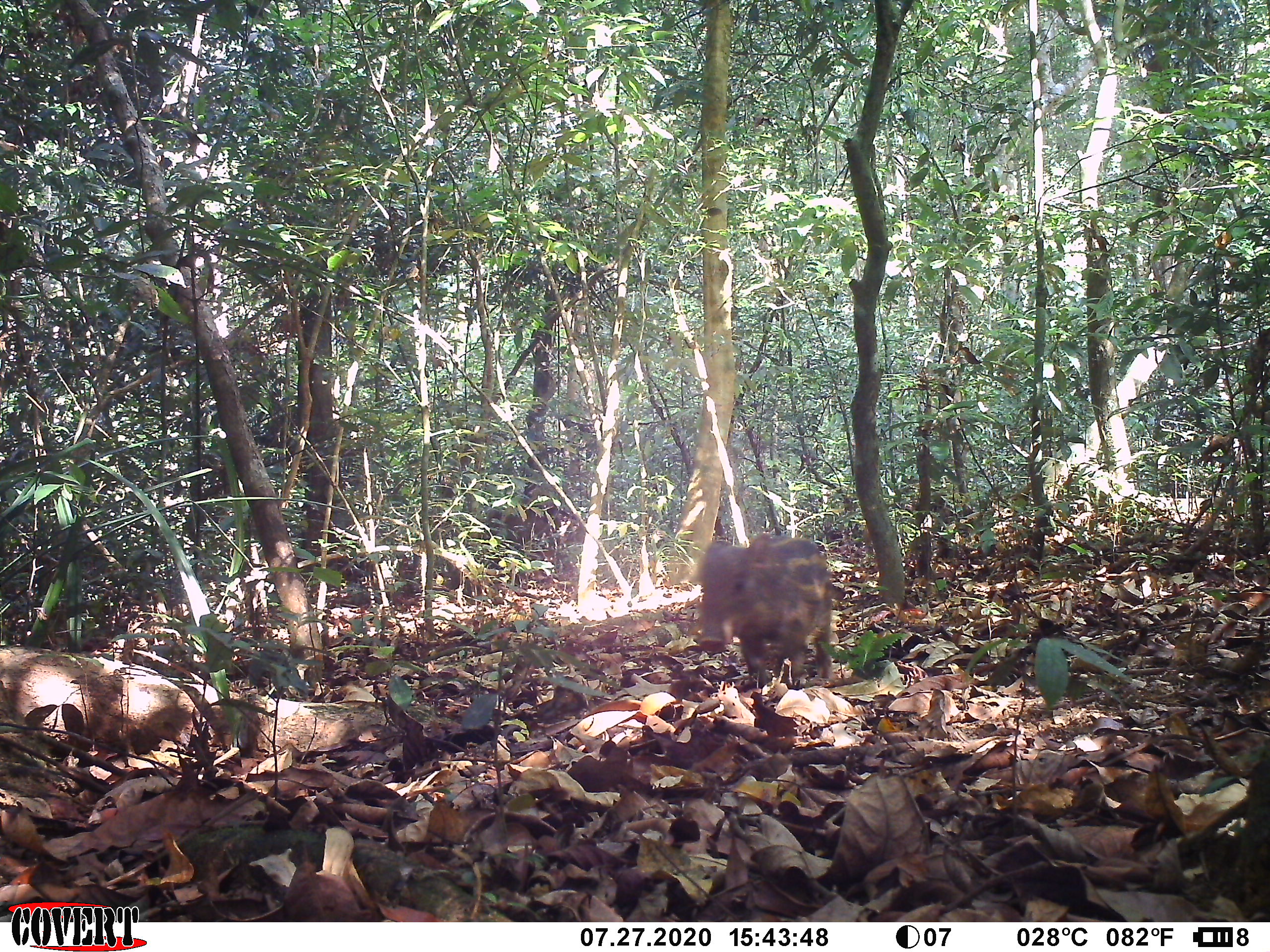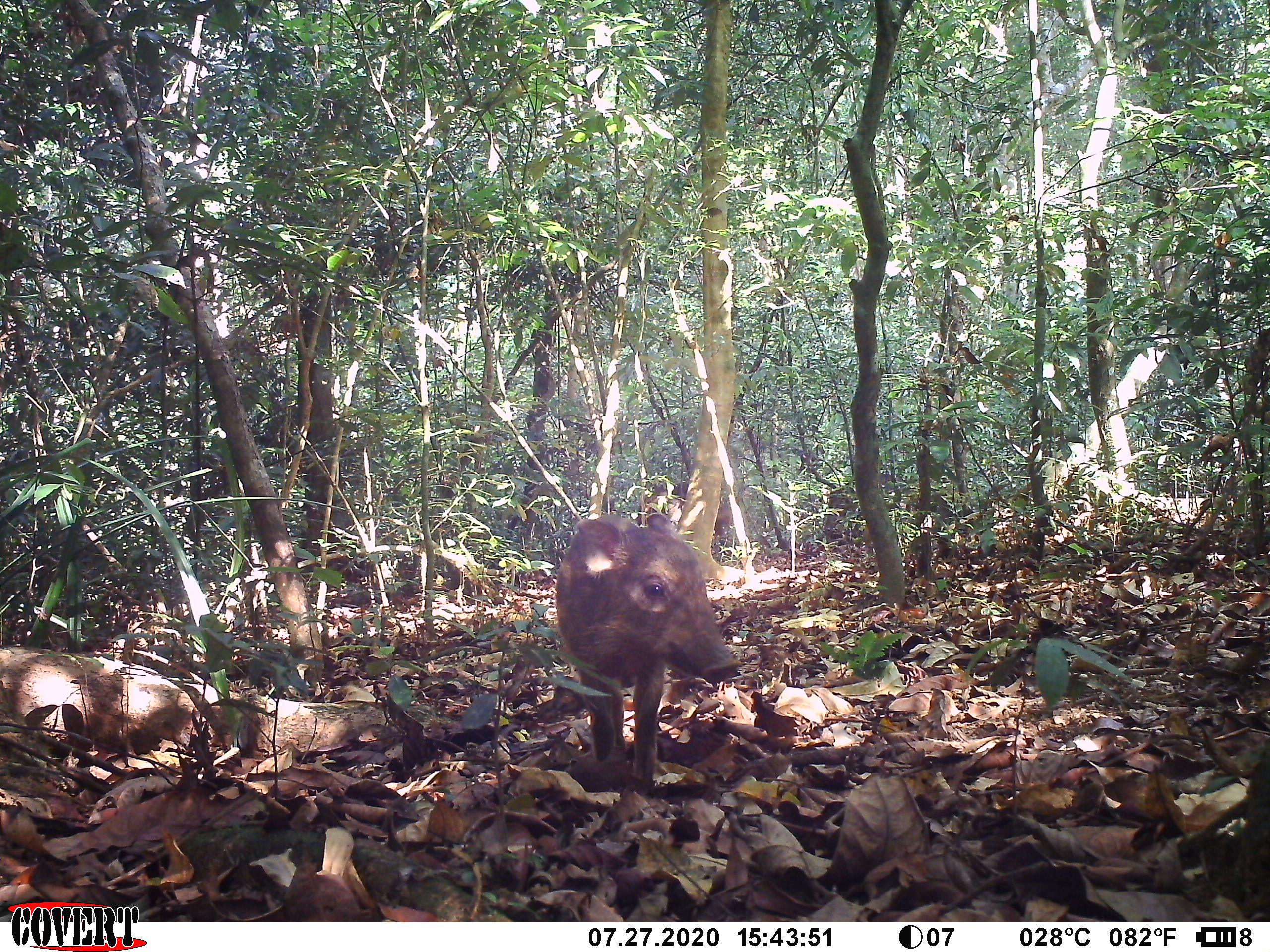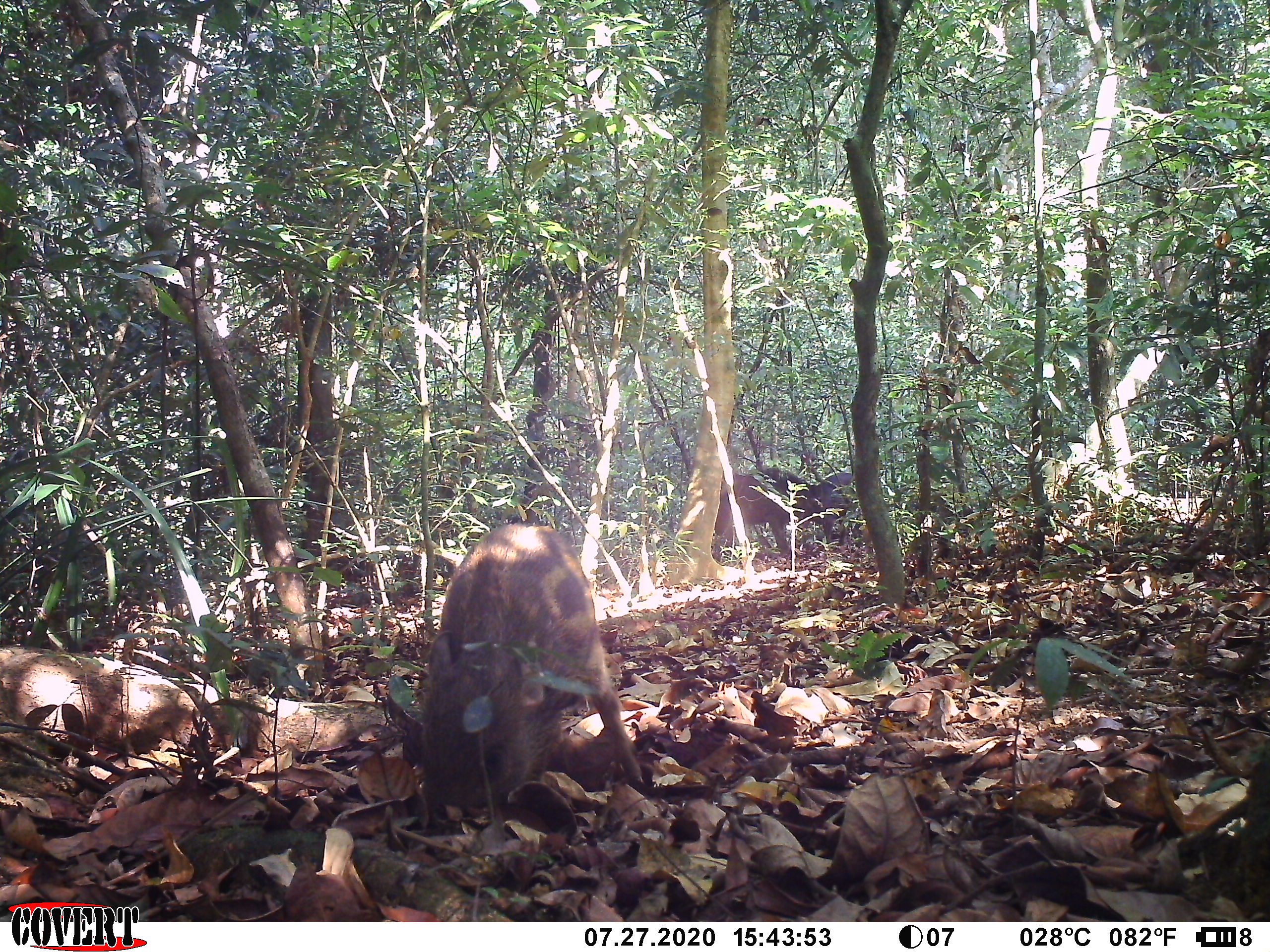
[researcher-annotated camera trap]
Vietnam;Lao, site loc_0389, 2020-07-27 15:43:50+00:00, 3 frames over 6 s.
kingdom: Animalia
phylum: Chordata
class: Mammalia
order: Artiodactyla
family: Suidae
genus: Sus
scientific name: Sus scrofa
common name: eurasian wild pig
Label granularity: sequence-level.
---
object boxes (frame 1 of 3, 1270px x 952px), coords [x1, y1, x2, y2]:
eurasian wild pig: [697, 533, 833, 689]; [485, 506, 585, 559]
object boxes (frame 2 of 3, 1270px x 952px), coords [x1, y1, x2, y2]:
eurasian wild pig: [555, 512, 740, 793]; [638, 482, 733, 556]; [824, 474, 911, 538]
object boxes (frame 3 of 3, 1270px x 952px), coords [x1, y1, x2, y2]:
eurasian wild pig: [420, 522, 645, 818]; [714, 468, 824, 561]; [802, 472, 862, 544]